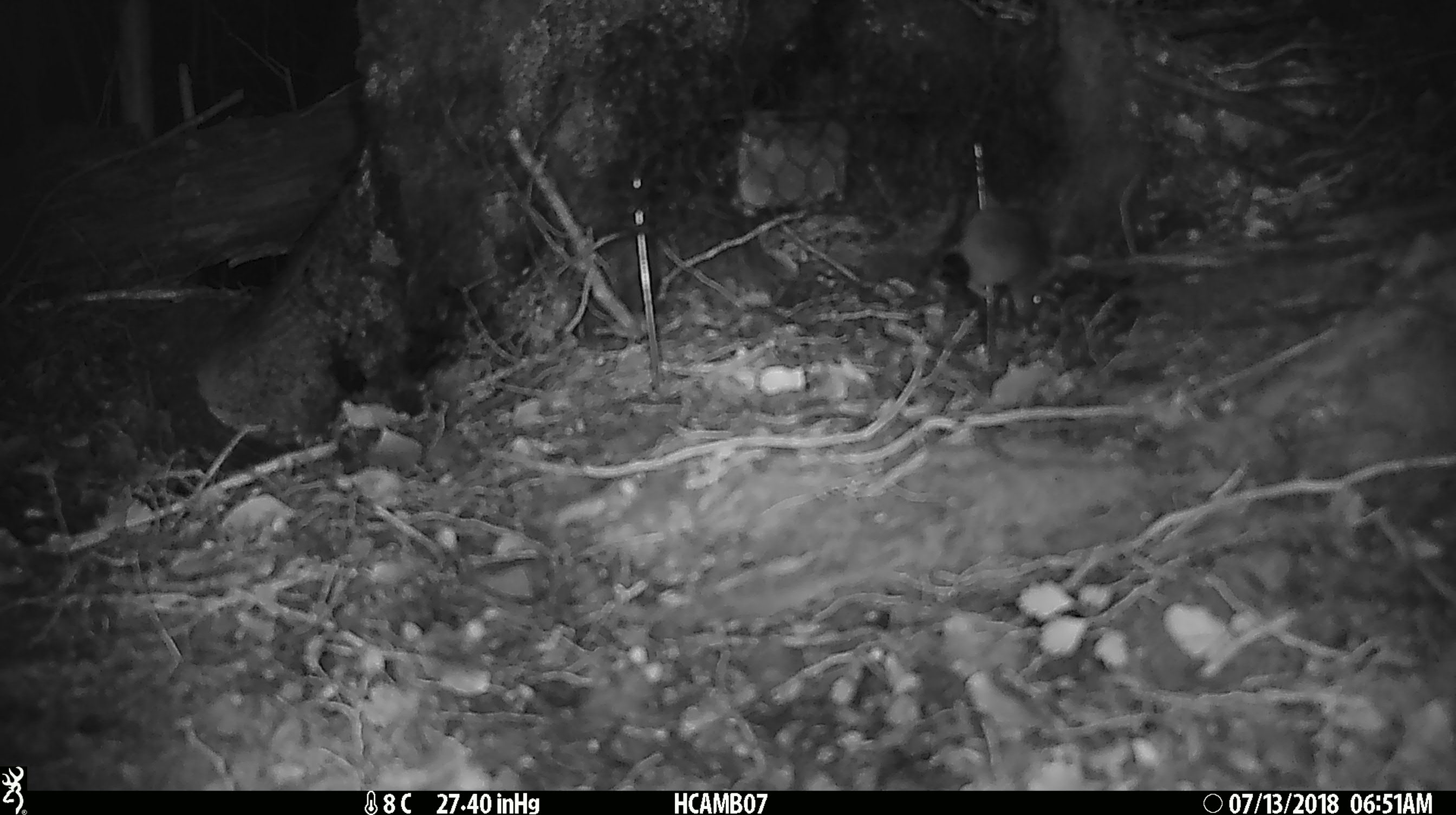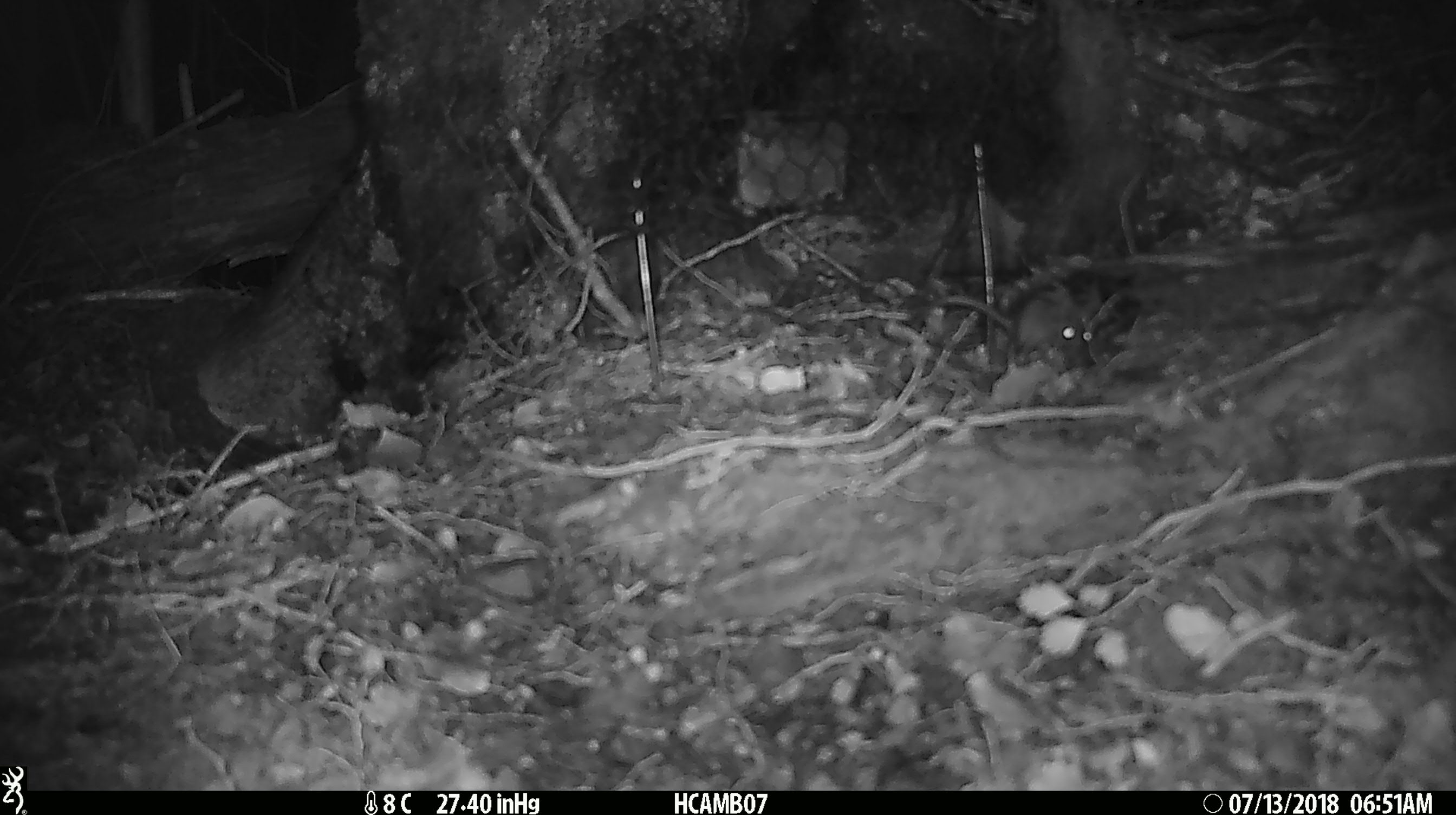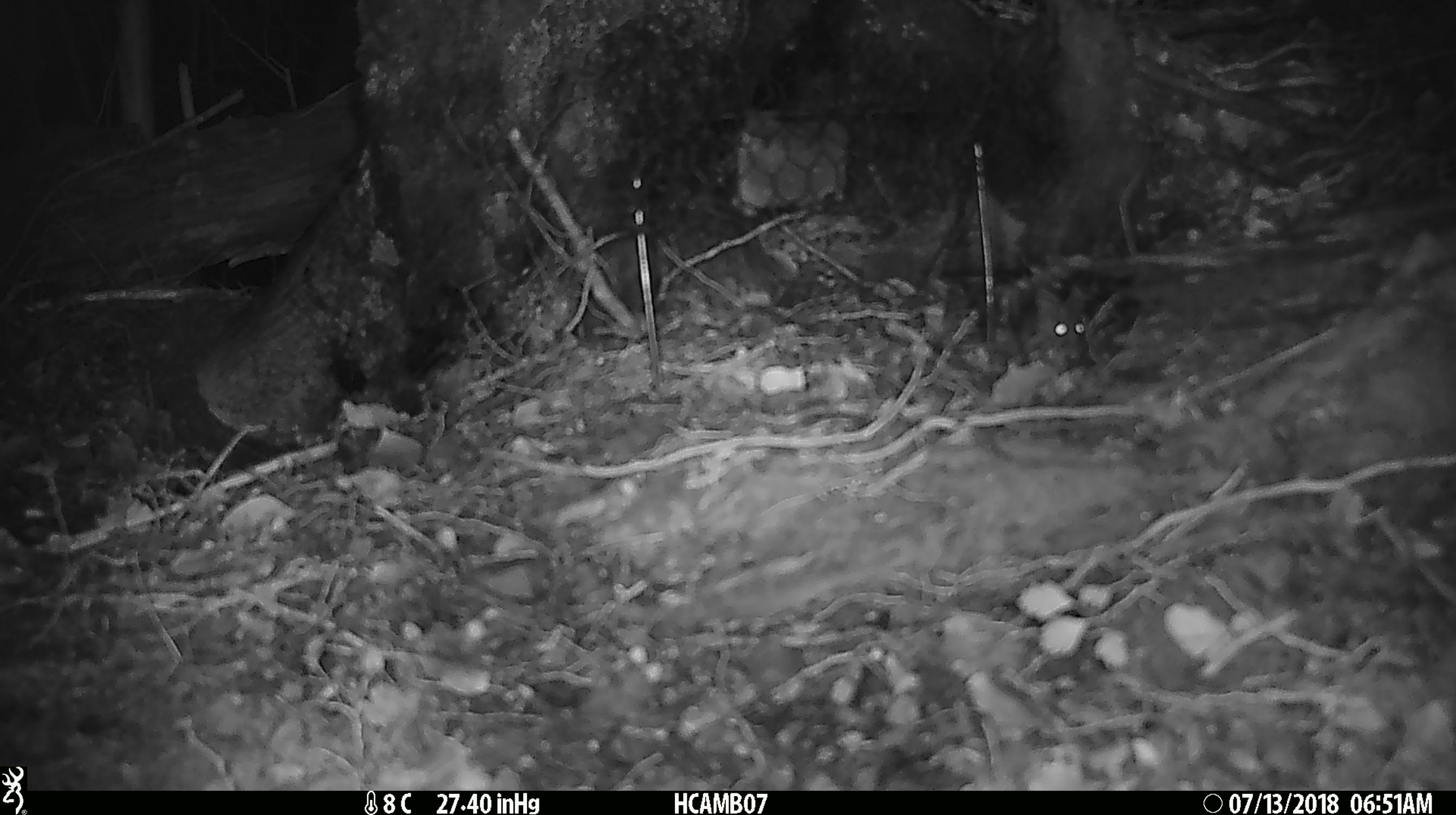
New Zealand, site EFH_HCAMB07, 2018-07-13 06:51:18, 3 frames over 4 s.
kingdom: Animalia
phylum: Chordata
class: Mammalia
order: Rodentia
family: Muridae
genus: Mus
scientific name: Mus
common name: mouse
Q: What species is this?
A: Mouse (Mus).